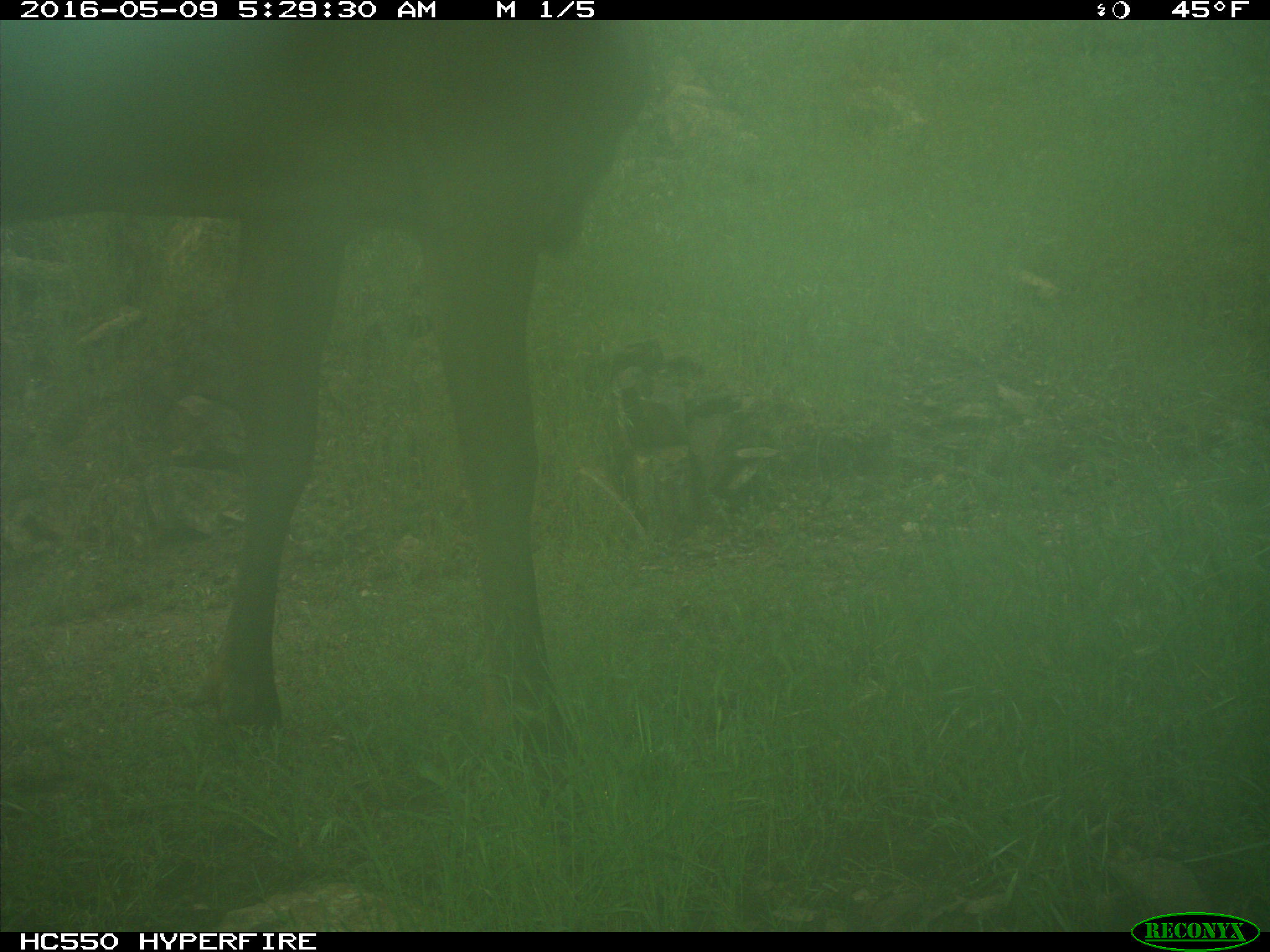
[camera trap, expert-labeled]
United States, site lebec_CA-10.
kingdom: Animalia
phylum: Chordata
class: Mammalia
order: Artiodactyla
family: Cervidae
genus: Cervus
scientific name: Cervus canadensis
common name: elk